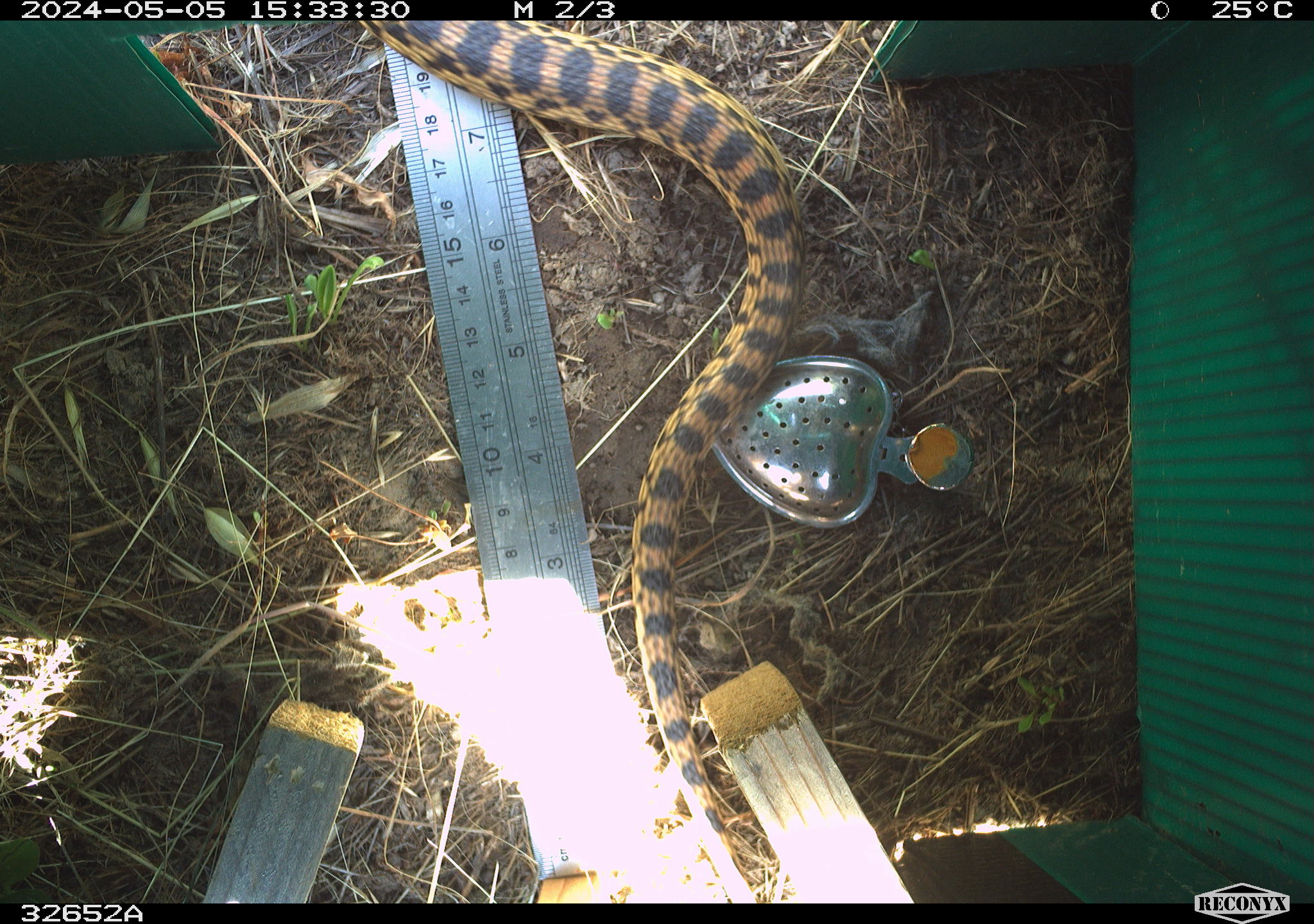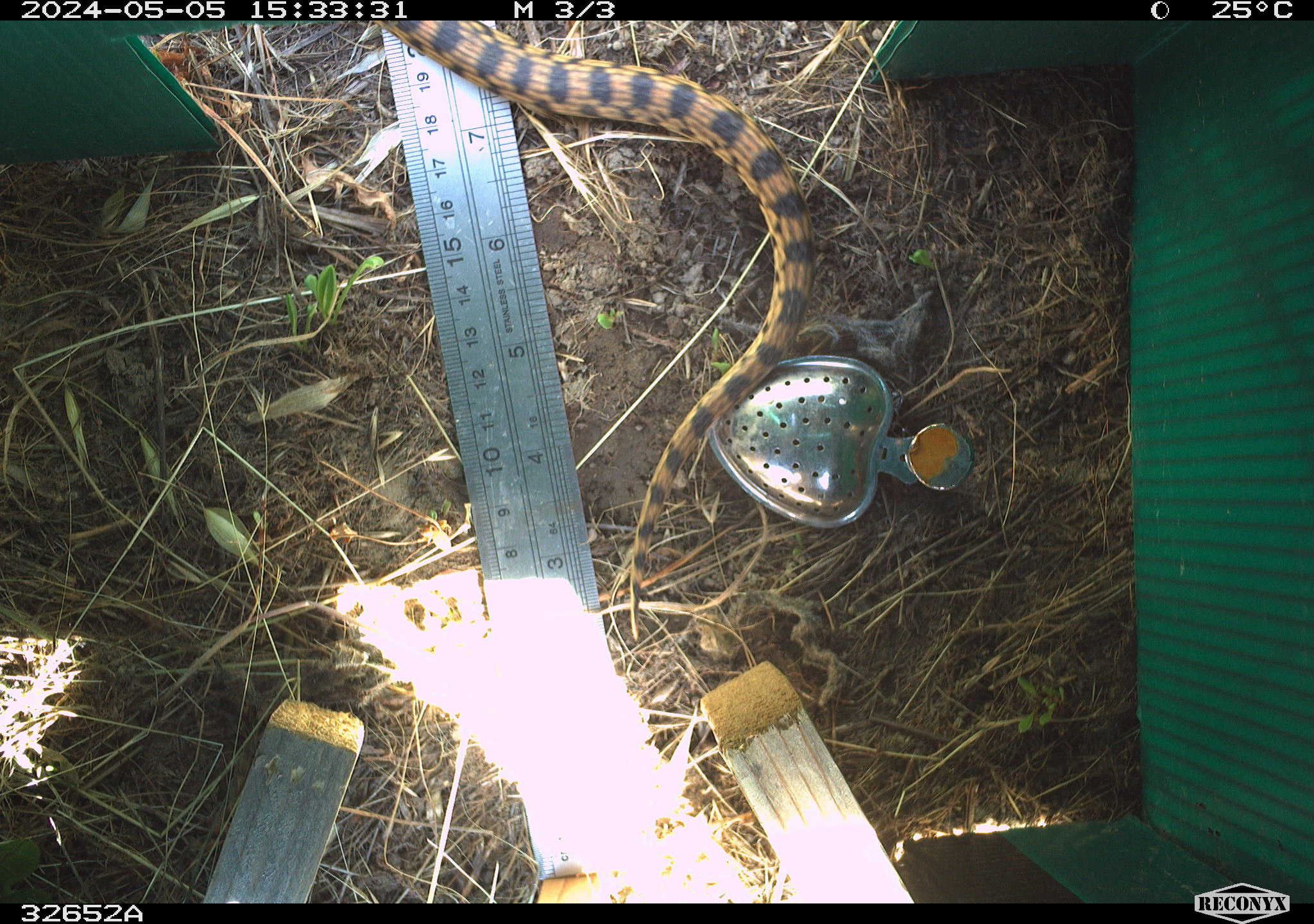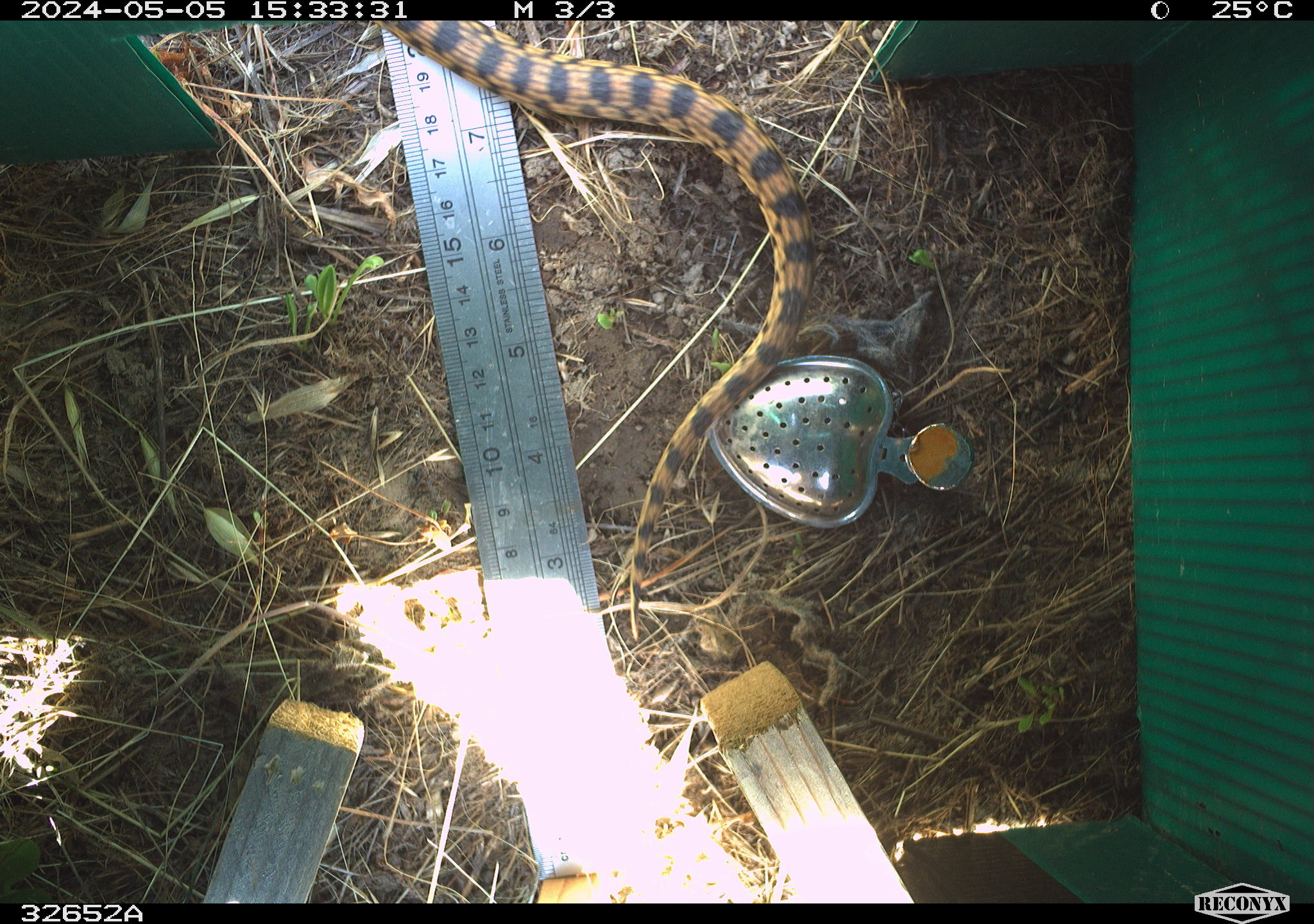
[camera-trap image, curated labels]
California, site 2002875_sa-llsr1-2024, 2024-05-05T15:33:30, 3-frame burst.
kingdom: Animalia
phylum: Chordata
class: Reptilia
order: Squamata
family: Colubridae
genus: Pituophis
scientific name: Pituophis catenifer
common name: gophersnake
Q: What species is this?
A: Gophersnake (Pituophis catenifer).